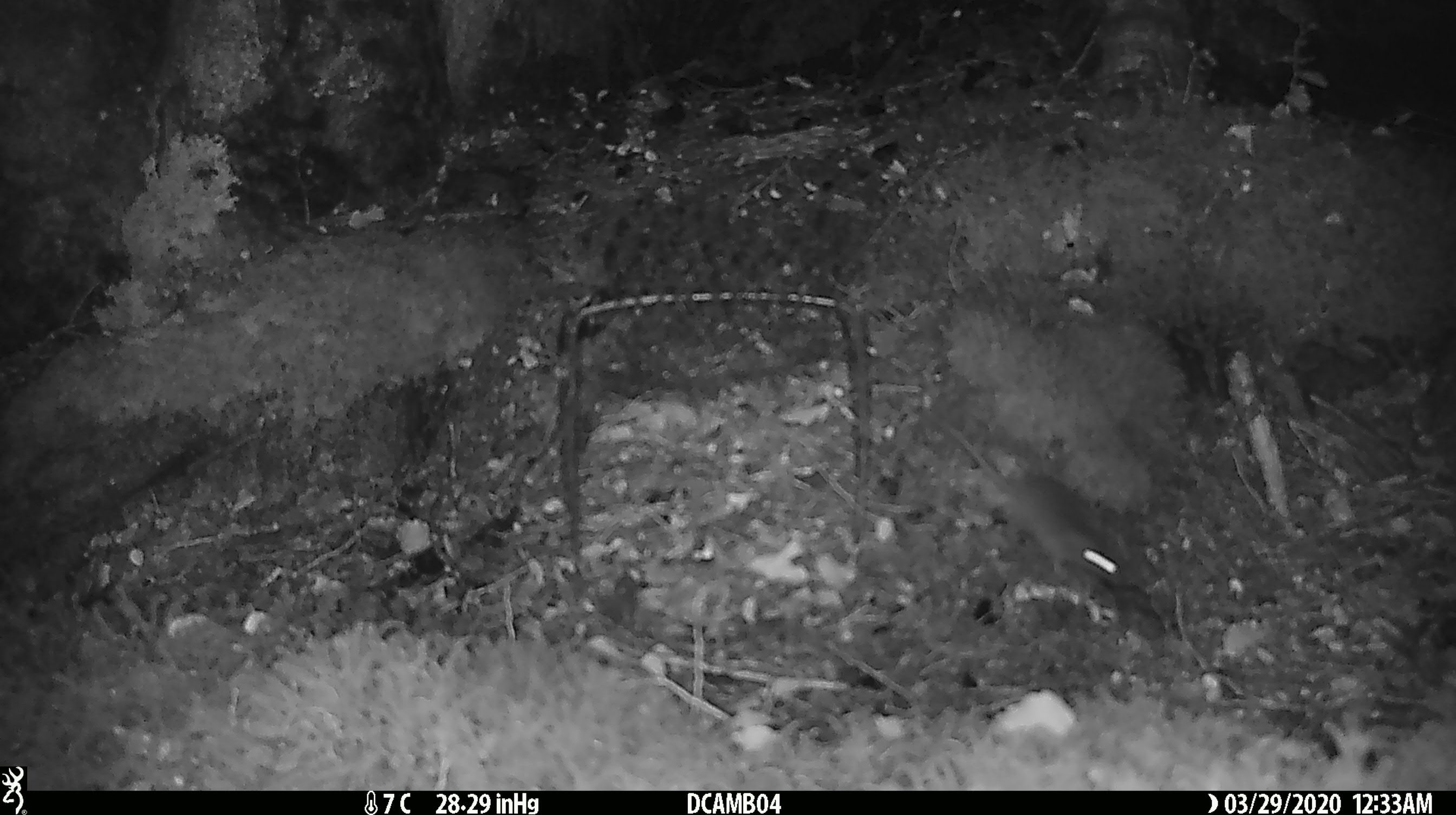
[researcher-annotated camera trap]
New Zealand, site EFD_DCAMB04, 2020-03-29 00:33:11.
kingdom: Animalia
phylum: Chordata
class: Mammalia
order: Rodentia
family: Muridae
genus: Mus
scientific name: Mus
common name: mouse